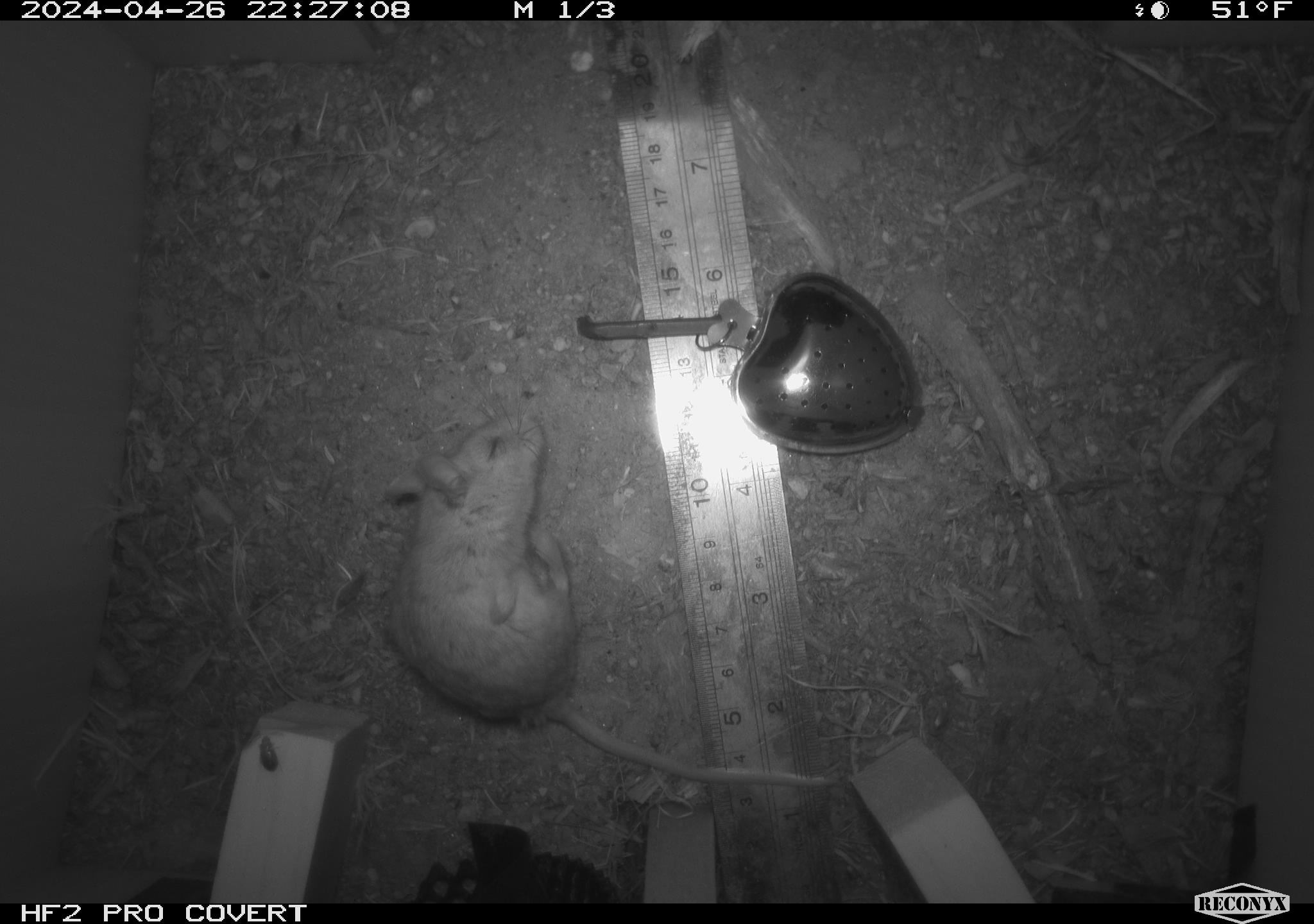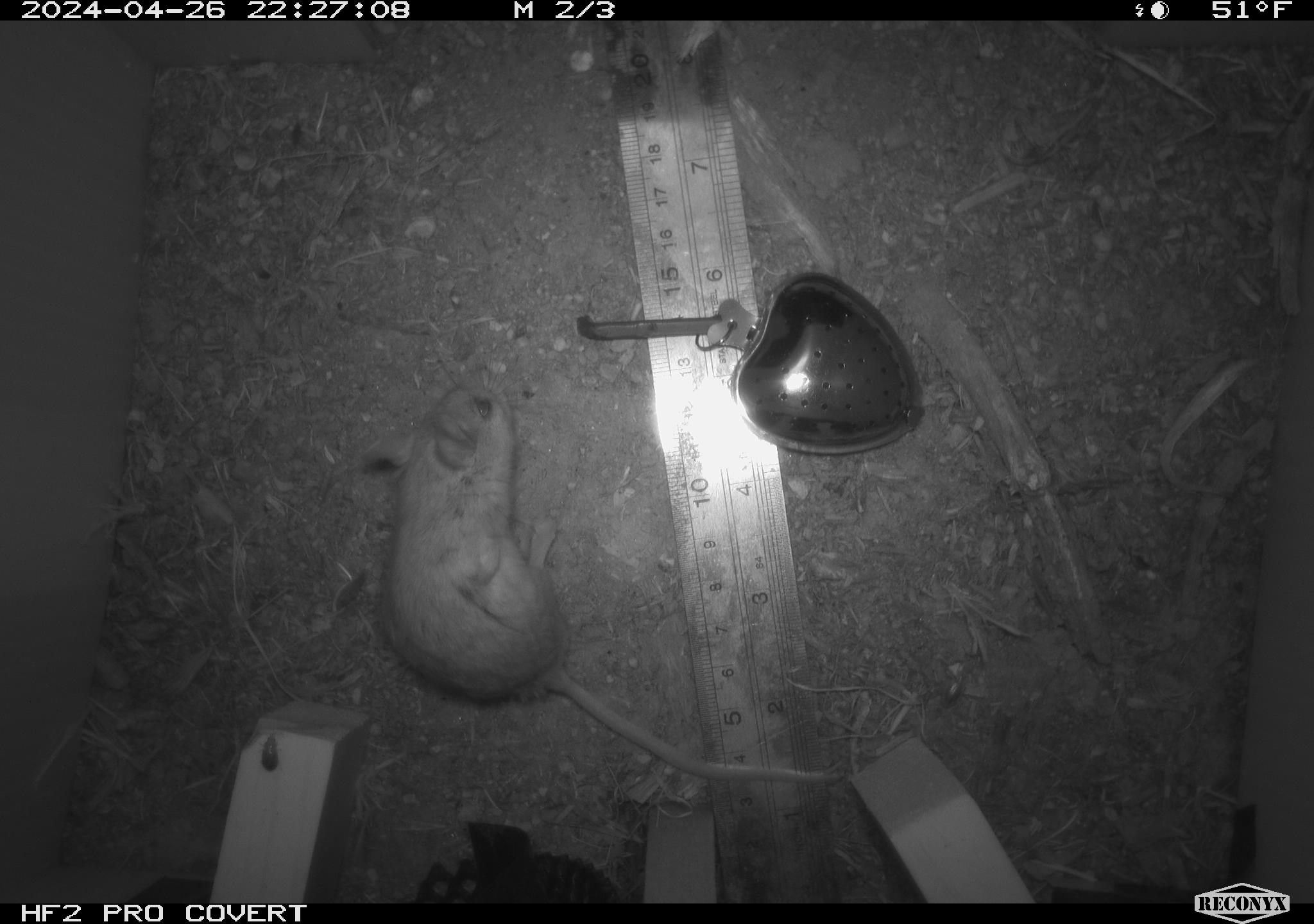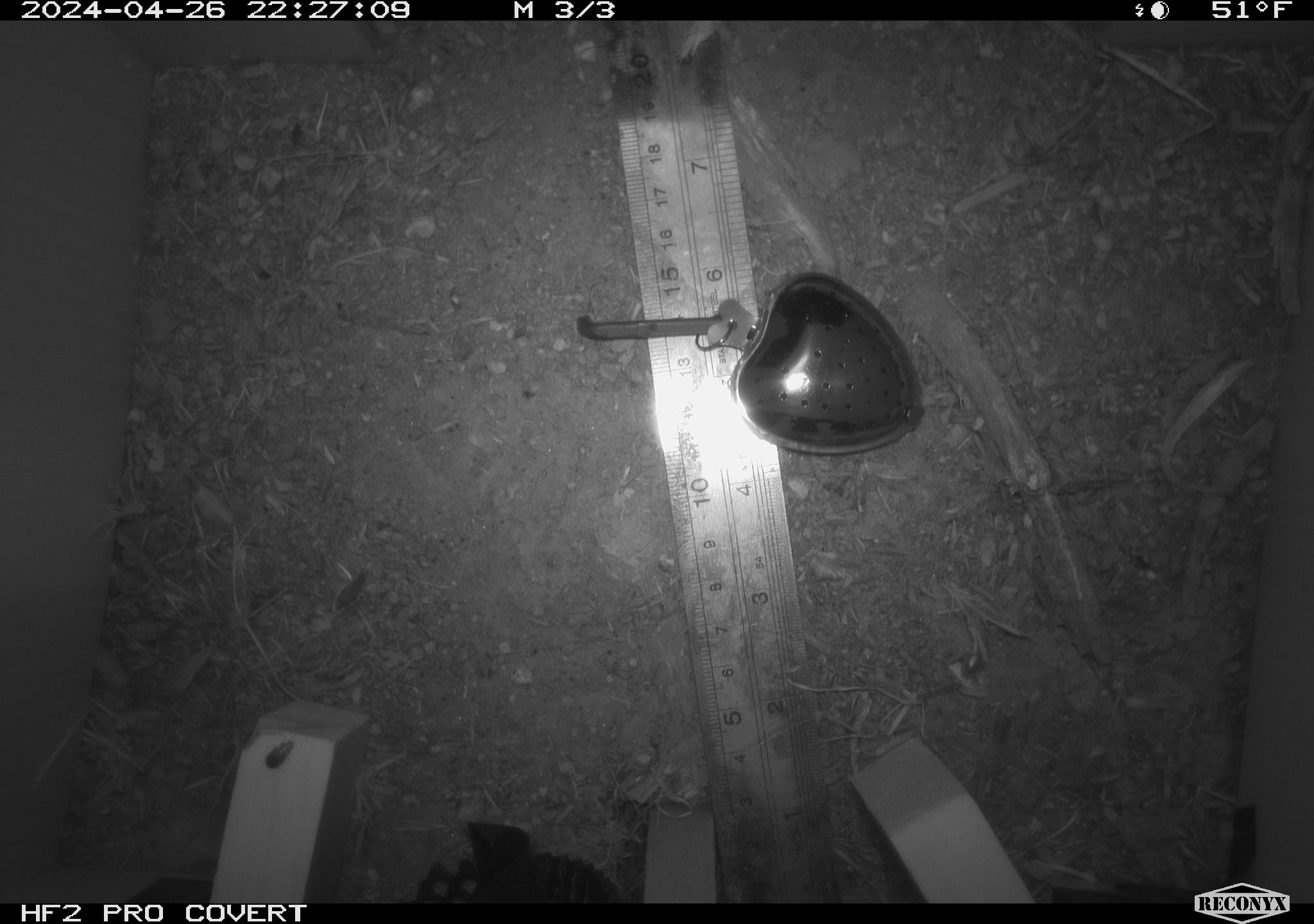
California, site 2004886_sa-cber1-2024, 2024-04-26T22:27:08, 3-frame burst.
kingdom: Animalia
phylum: Chordata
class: Mammalia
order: Rodentia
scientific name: Rodentia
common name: mouse species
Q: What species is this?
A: Mouse species (Rodentia).